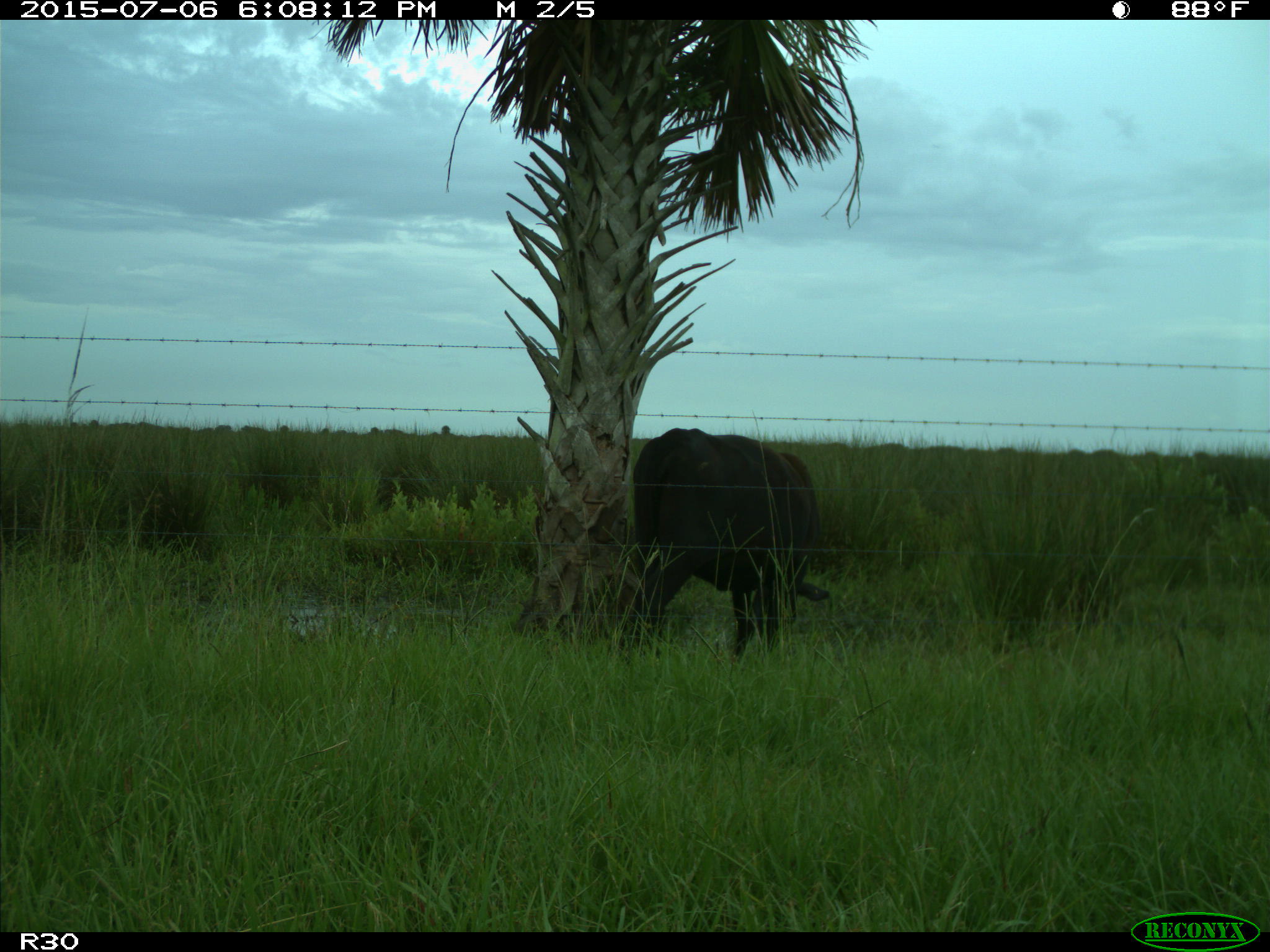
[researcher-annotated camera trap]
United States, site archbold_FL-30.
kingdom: Animalia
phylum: Chordata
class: Mammalia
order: Artiodactyla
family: Bovidae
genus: Bos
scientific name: Bos taurus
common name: domestic cow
Bos taurus (domestic cow).